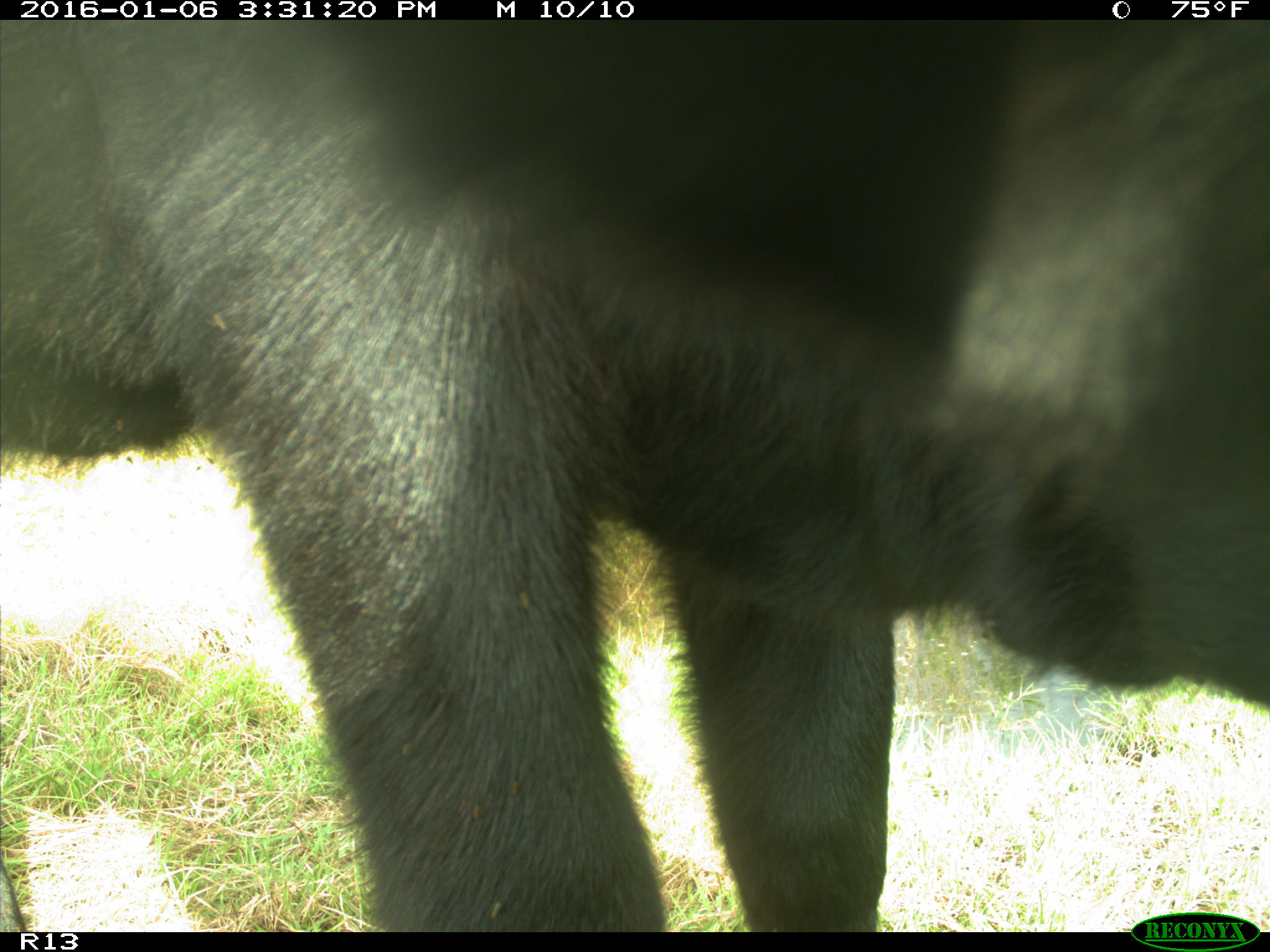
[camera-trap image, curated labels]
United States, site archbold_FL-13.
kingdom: Animalia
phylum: Chordata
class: Mammalia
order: Artiodactyla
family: Bovidae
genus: Bos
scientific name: Bos taurus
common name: domestic cow